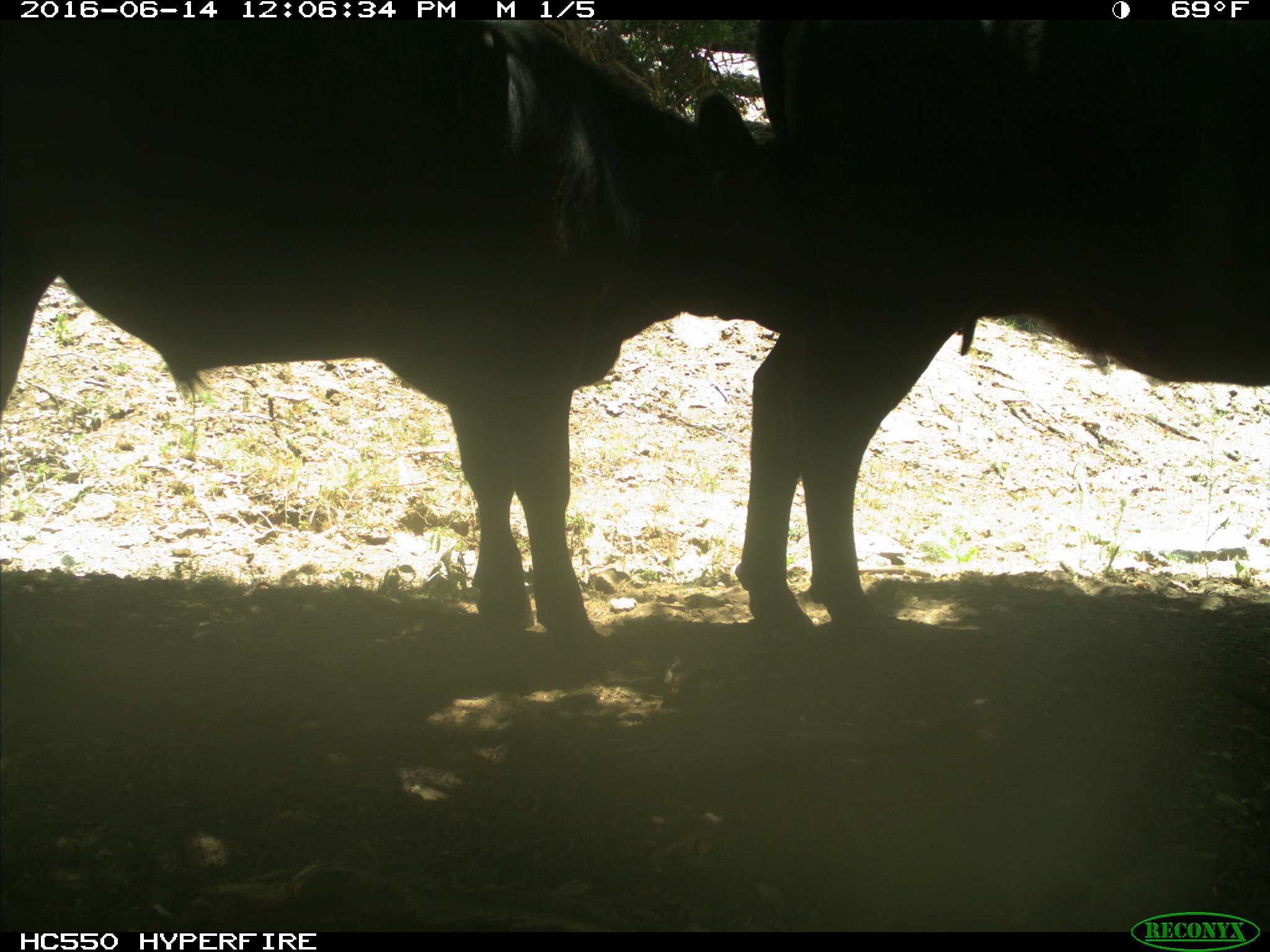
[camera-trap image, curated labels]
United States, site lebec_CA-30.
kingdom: Animalia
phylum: Chordata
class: Mammalia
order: Artiodactyla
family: Bovidae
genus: Bos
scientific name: Bos taurus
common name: domestic cow